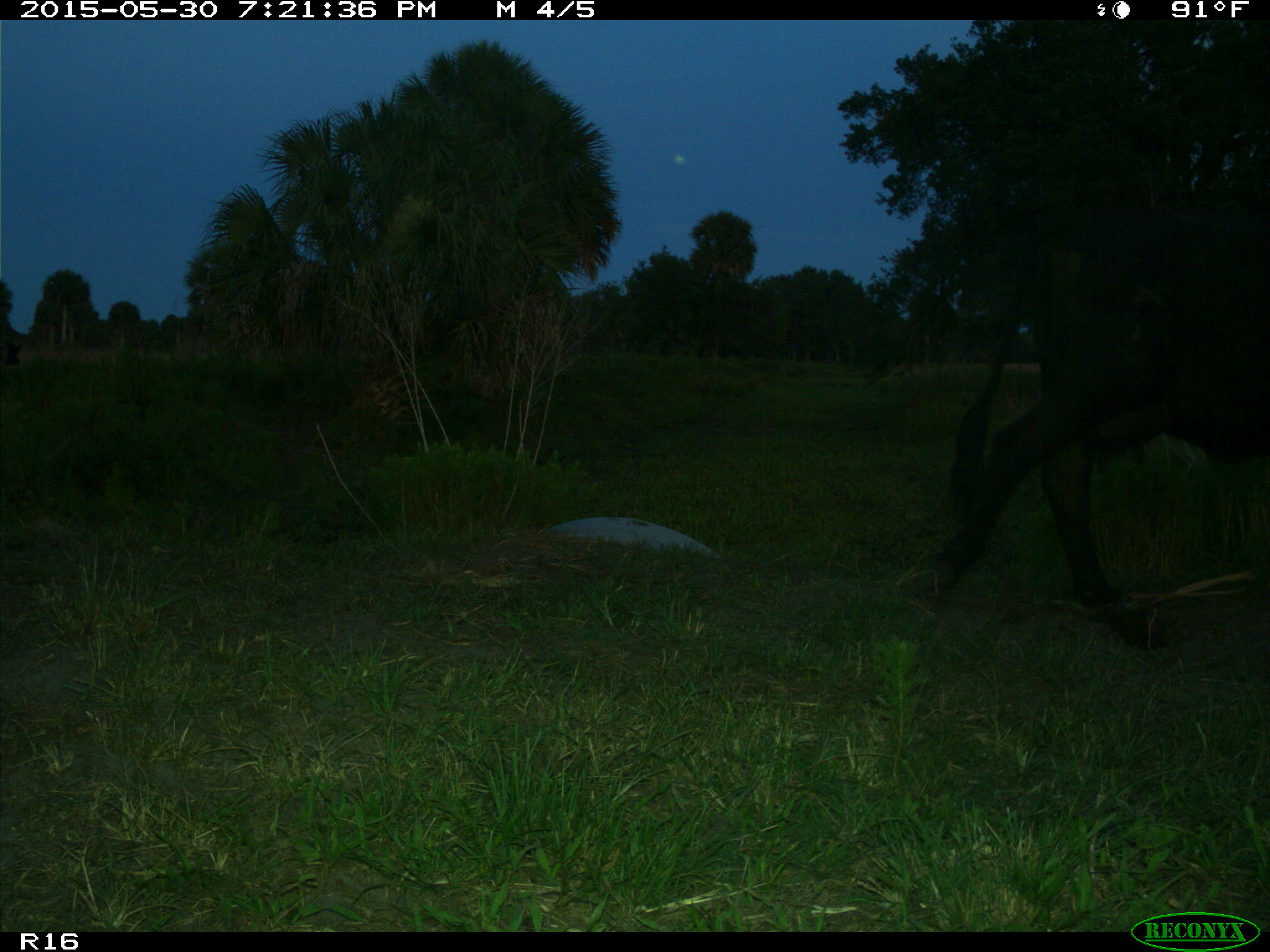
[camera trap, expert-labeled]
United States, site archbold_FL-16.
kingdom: Animalia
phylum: Chordata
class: Mammalia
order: Artiodactyla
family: Bovidae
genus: Bos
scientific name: Bos taurus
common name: domestic cow